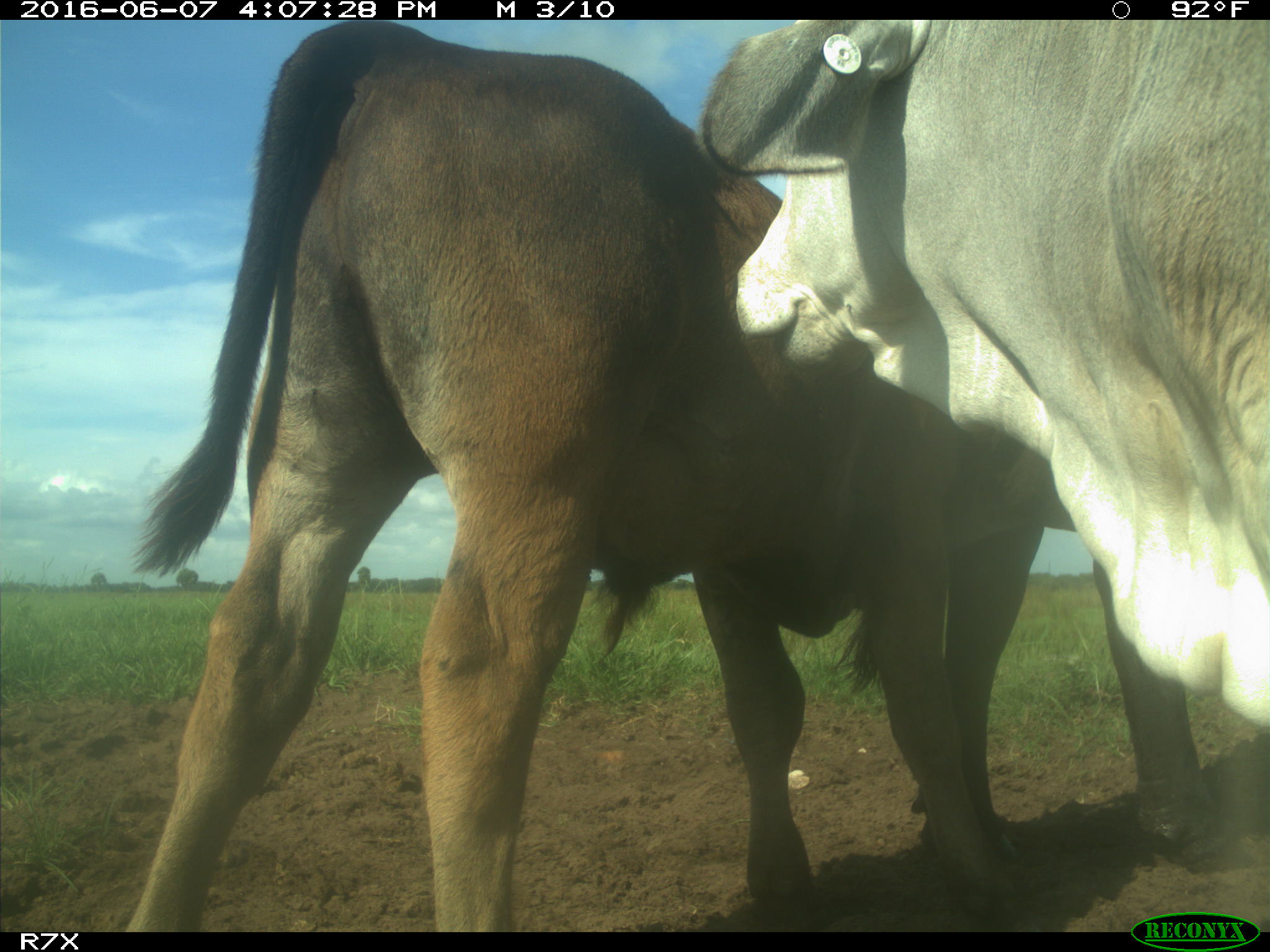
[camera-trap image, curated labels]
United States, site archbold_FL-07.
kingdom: Animalia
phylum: Chordata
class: Mammalia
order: Artiodactyla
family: Bovidae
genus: Bos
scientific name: Bos taurus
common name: domestic cow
Bos taurus (domestic cow).